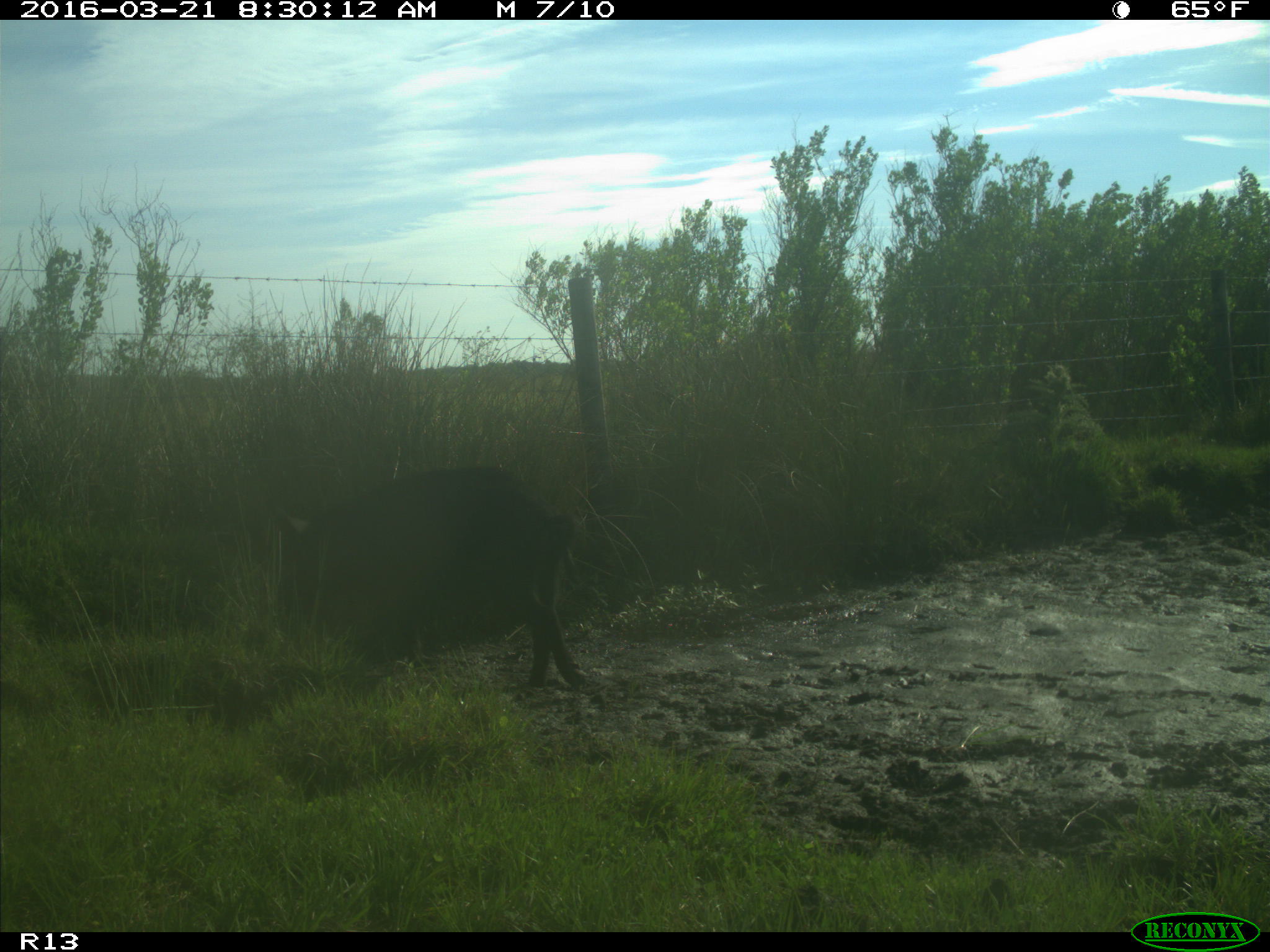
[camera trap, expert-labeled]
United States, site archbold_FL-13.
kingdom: Animalia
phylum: Chordata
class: Mammalia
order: Artiodactyla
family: Suidae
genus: Sus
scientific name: Sus scrofa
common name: wild boar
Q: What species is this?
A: Sus scrofa (wild boar).